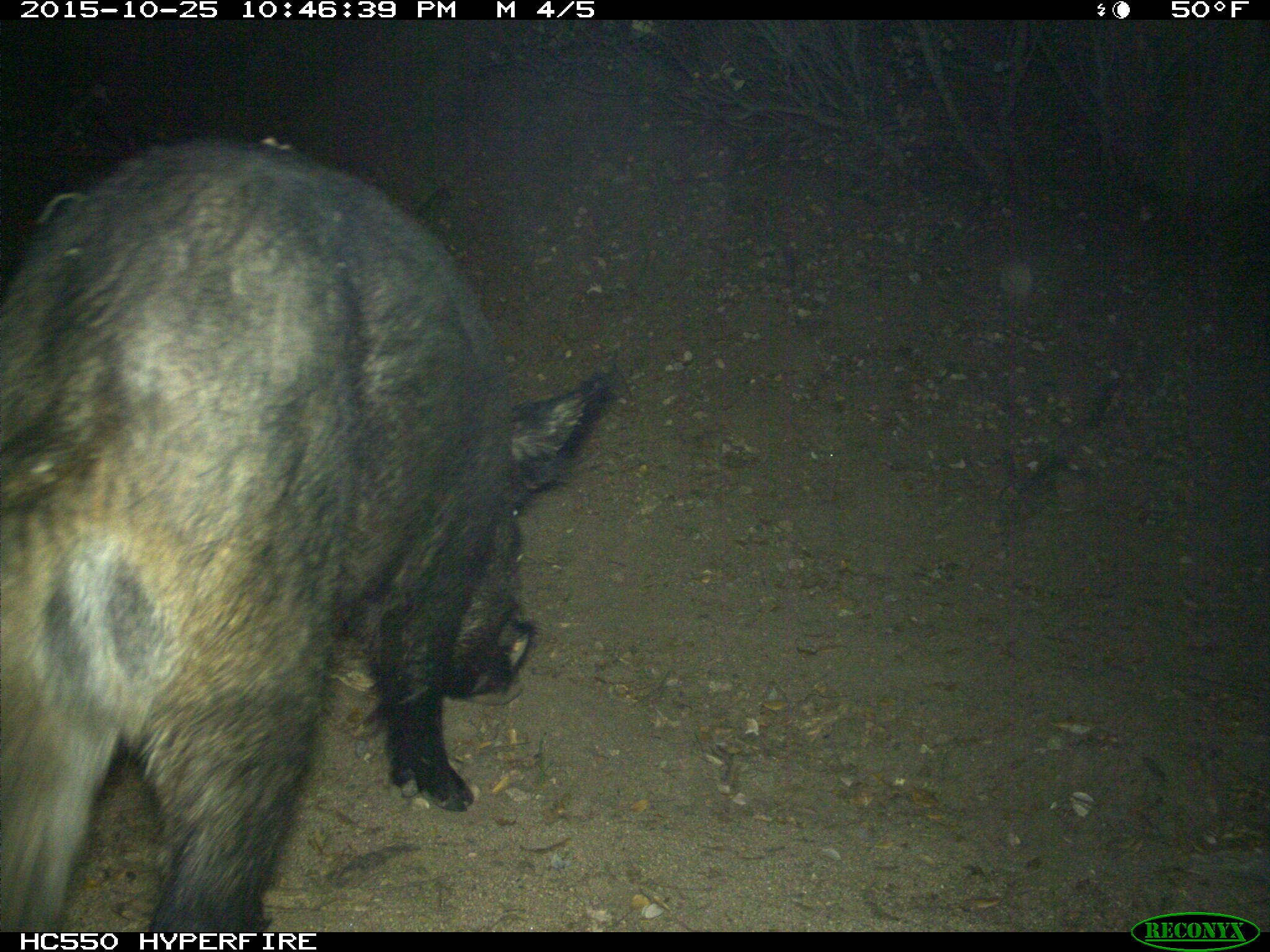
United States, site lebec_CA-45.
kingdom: Animalia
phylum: Chordata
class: Mammalia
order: Artiodactyla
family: Suidae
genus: Sus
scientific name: Sus scrofa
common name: wild boar